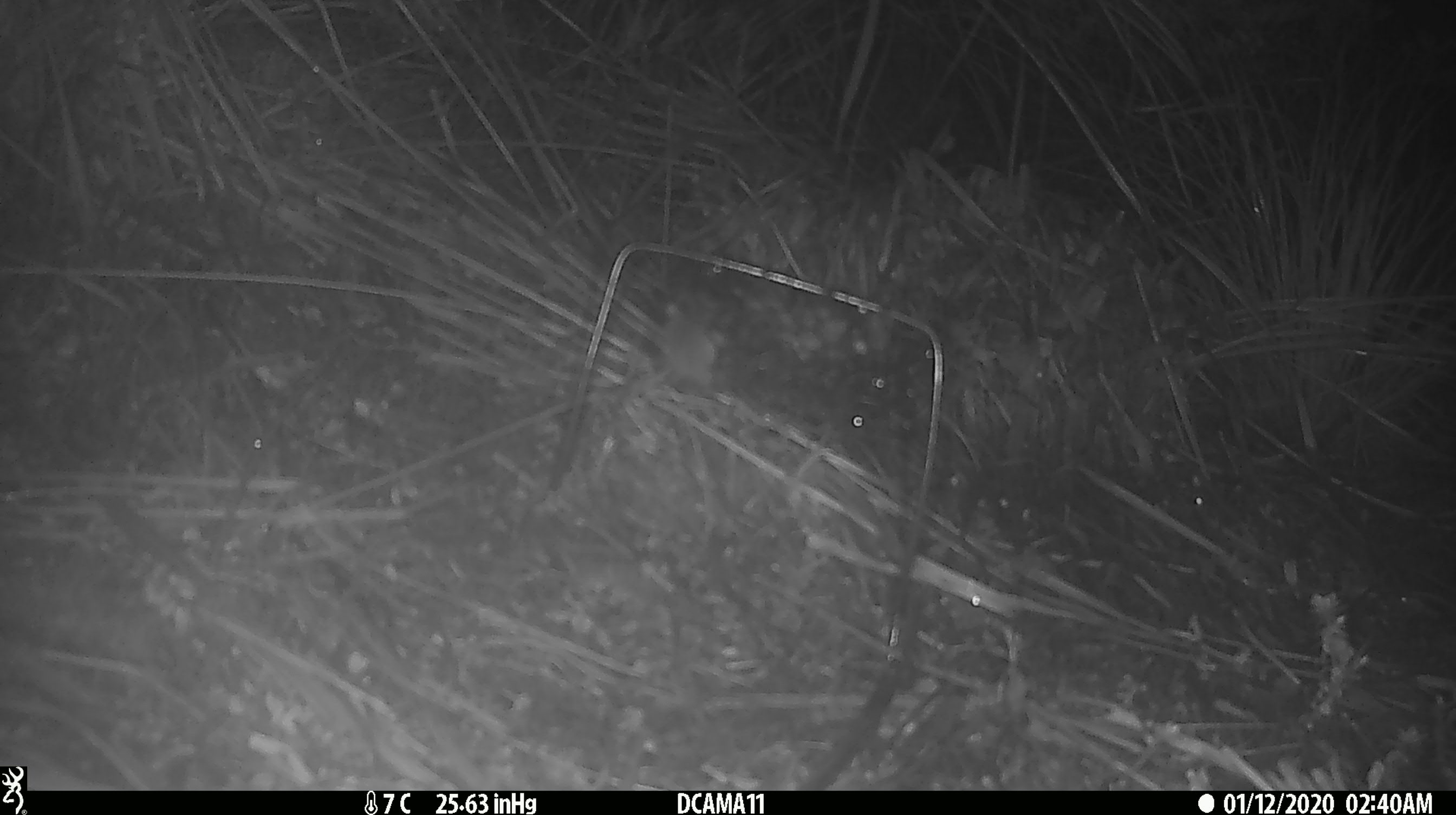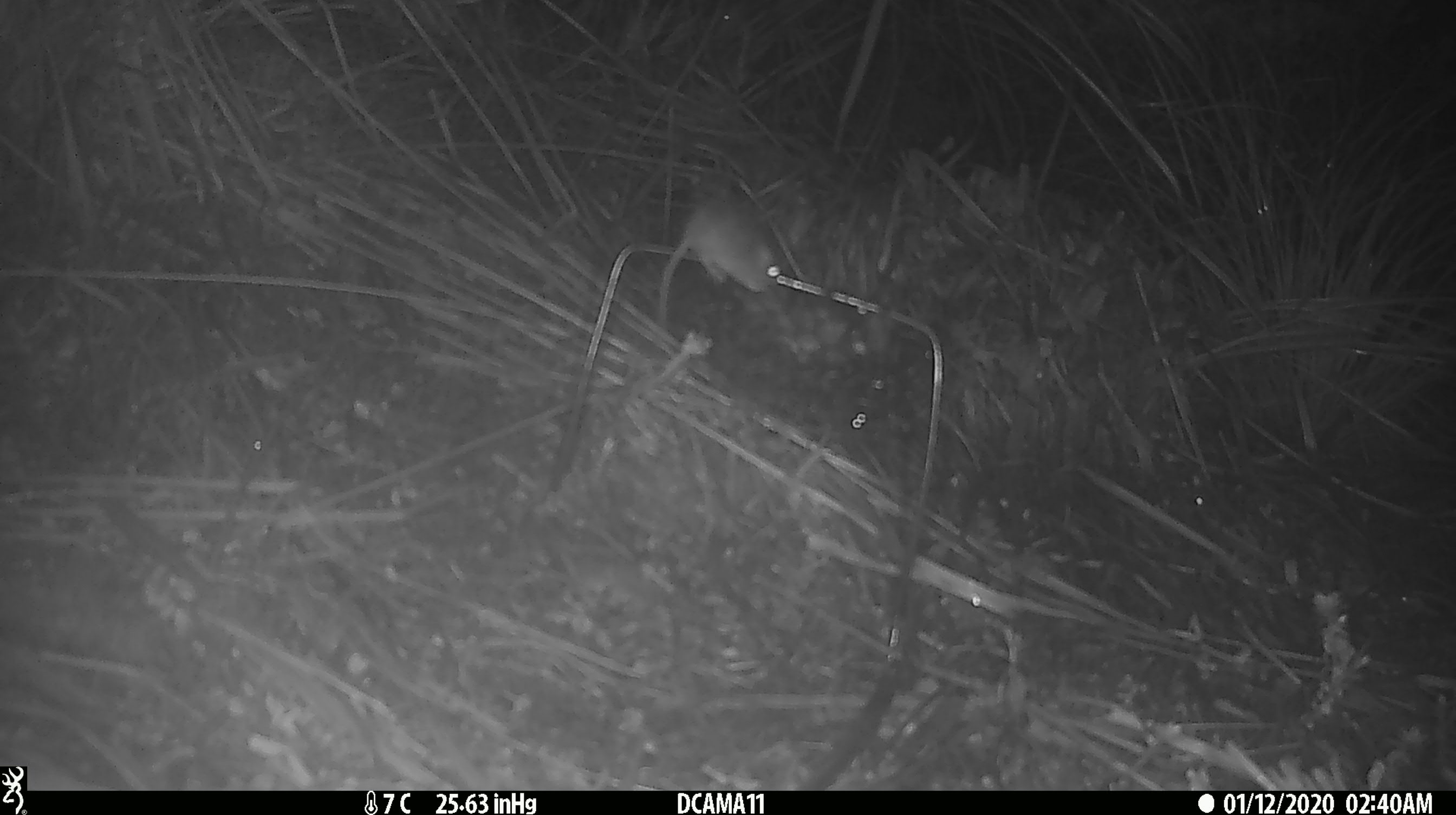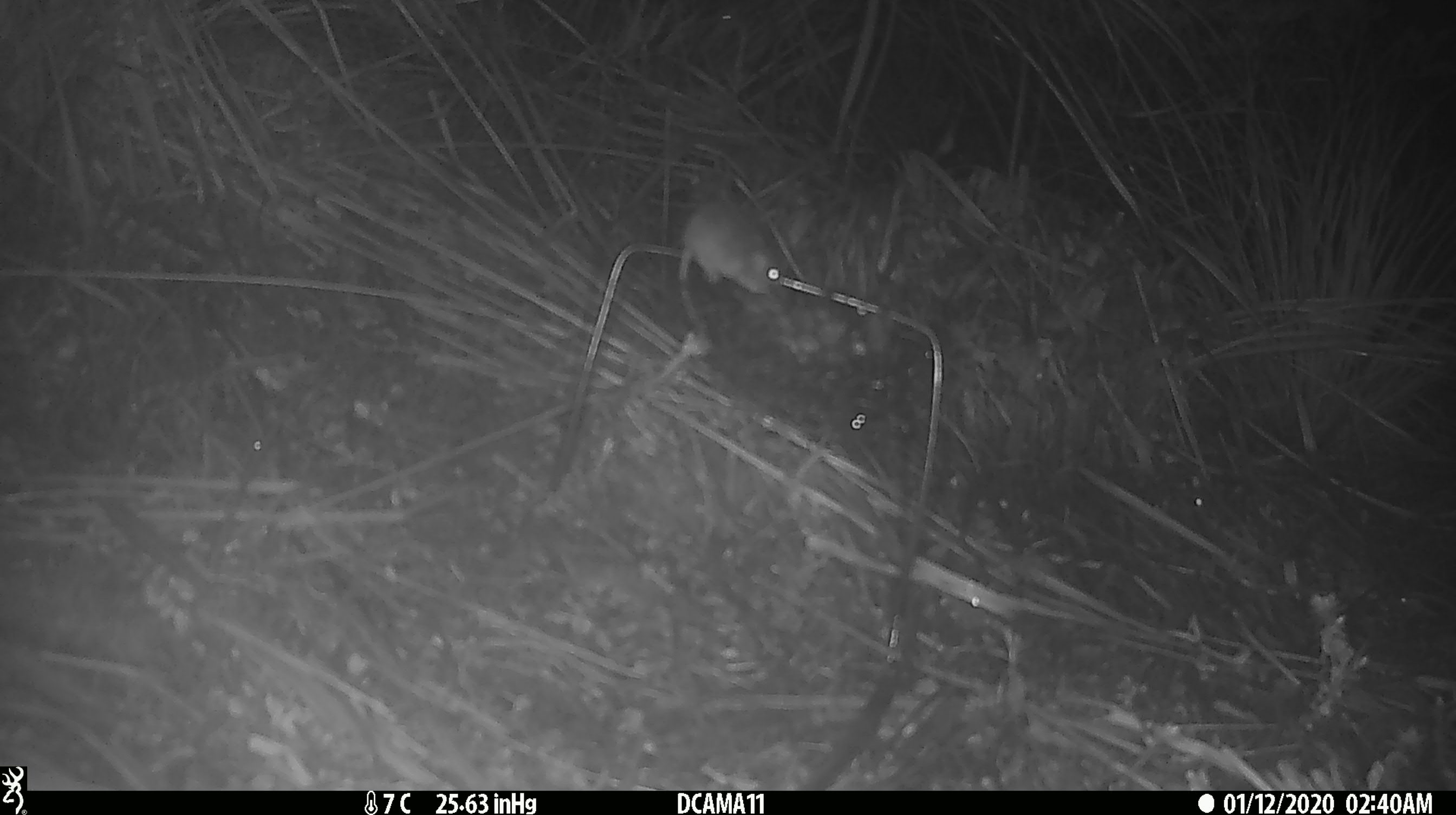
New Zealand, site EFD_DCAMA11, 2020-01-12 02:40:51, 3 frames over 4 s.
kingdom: Animalia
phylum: Chordata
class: Mammalia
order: Rodentia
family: Muridae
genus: Mus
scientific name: Mus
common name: mouse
Mouse (Mus).